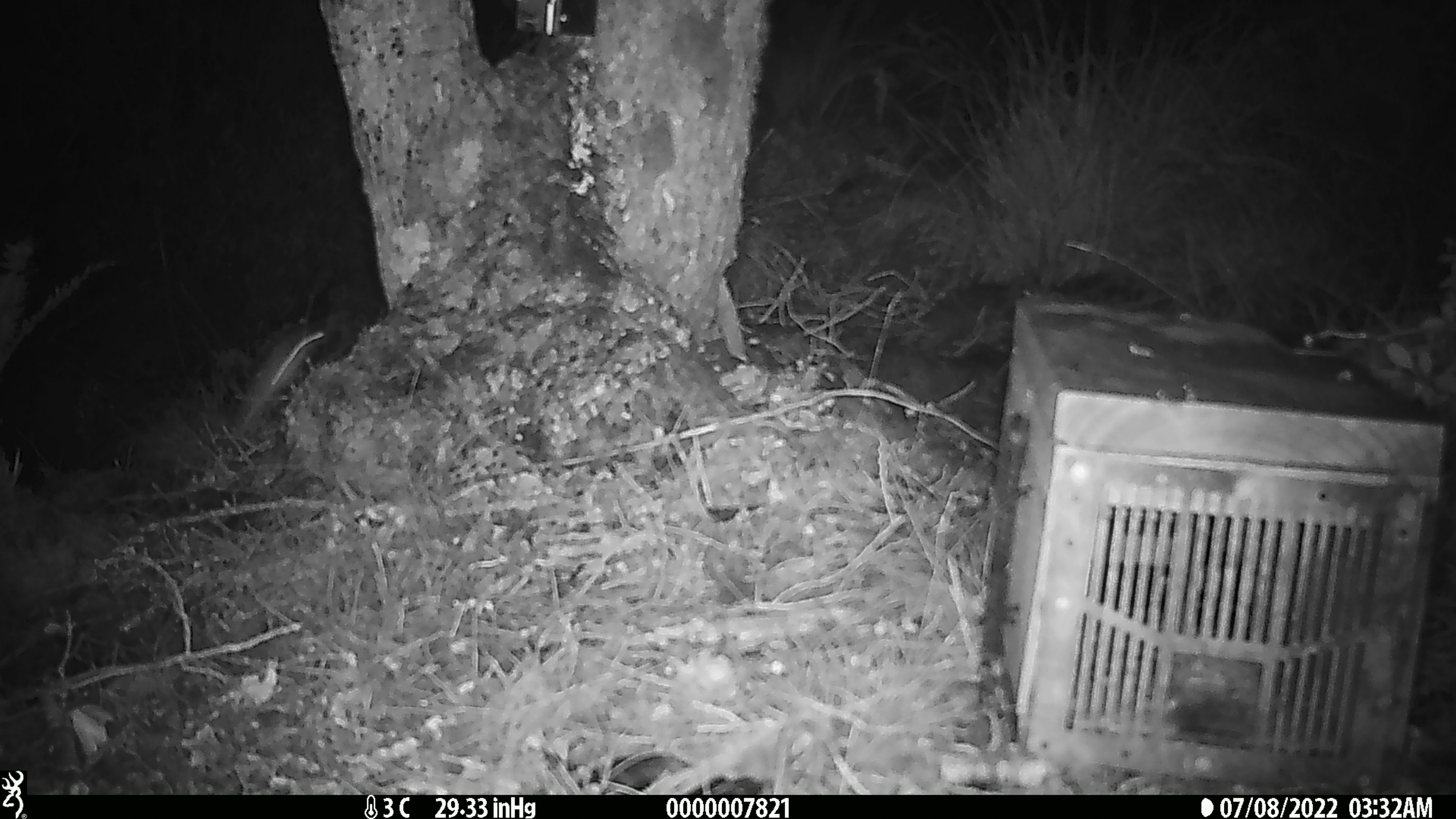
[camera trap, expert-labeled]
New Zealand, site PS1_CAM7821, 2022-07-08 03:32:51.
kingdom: Animalia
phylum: Chordata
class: Mammalia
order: Rodentia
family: Muridae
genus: Mus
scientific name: Mus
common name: mouse